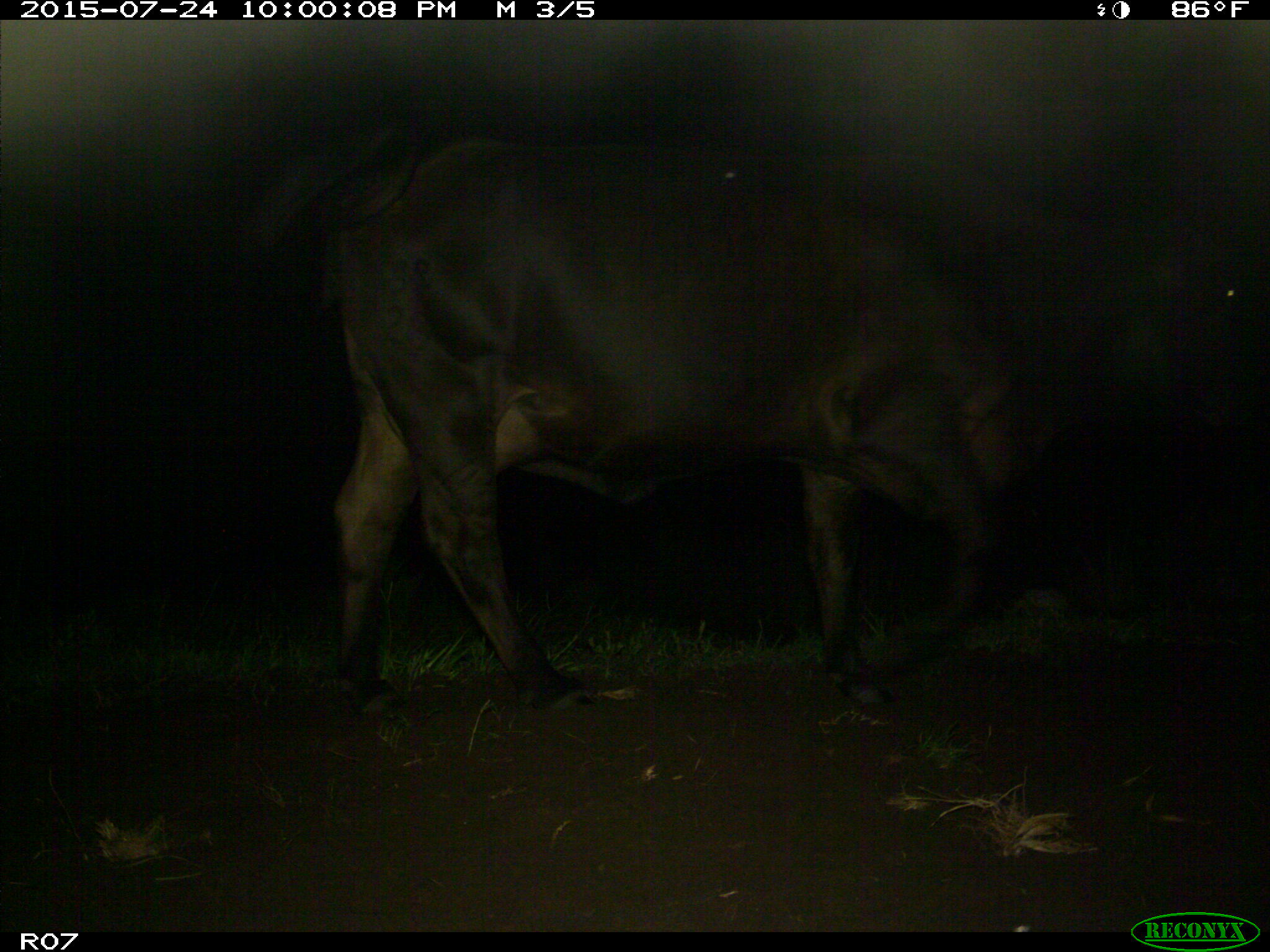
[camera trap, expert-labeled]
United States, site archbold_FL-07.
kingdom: Animalia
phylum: Chordata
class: Mammalia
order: Artiodactyla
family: Bovidae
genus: Bos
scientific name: Bos taurus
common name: domestic cow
Bos taurus (domestic cow).